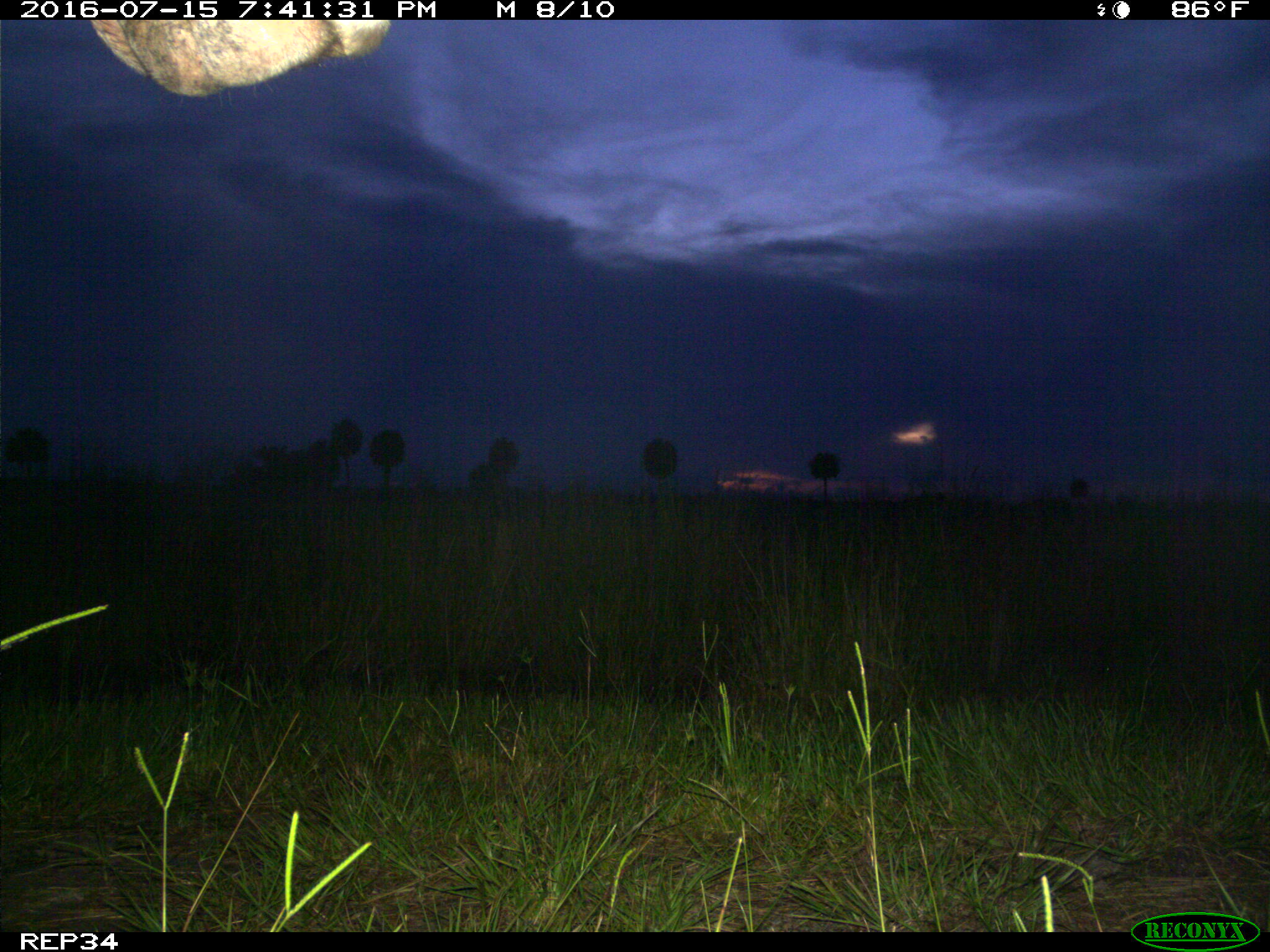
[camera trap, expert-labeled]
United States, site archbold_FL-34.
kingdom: Animalia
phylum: Chordata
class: Mammalia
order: Artiodactyla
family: Bovidae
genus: Bos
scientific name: Bos taurus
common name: domestic cow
Bos taurus (domestic cow).